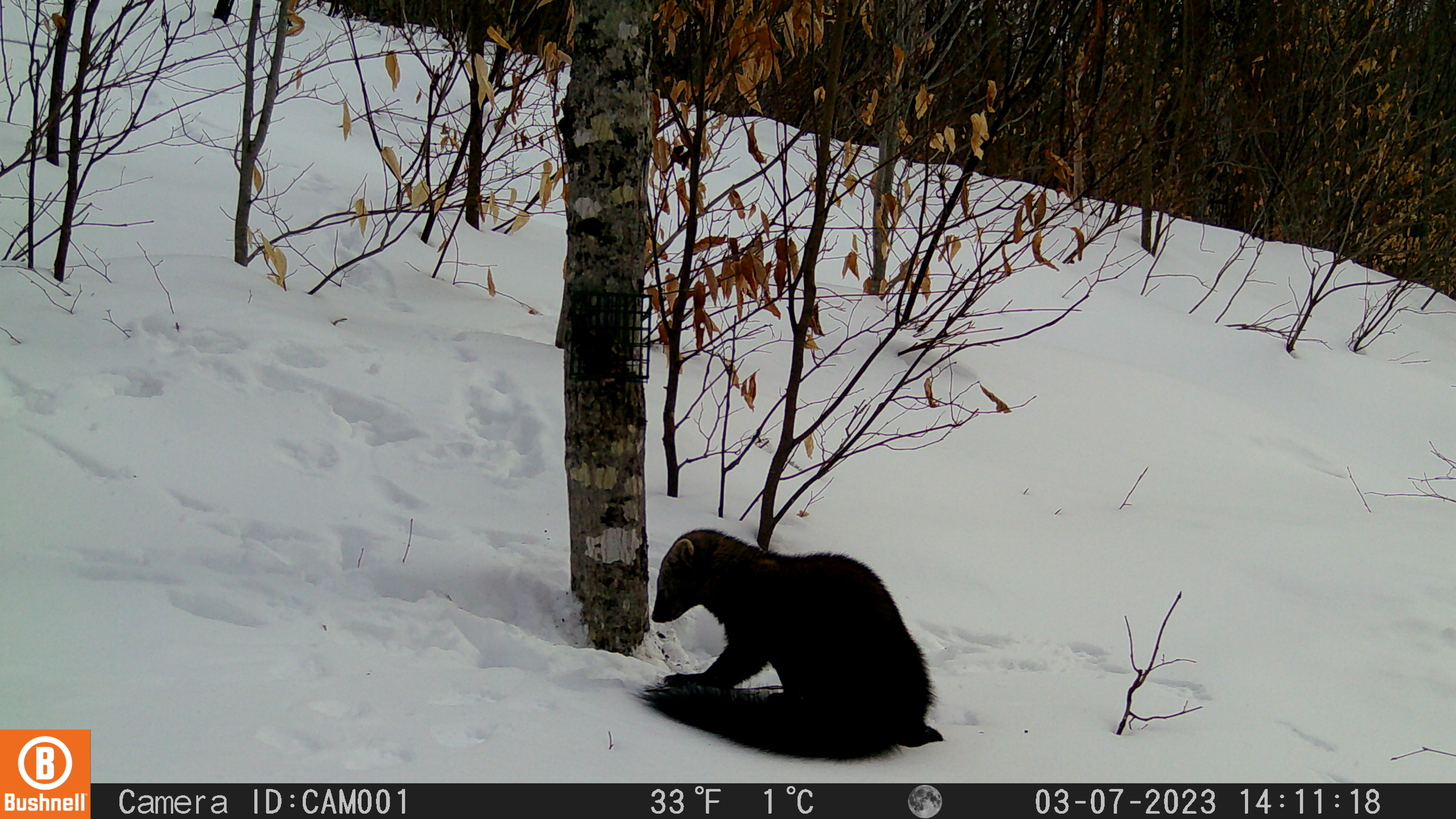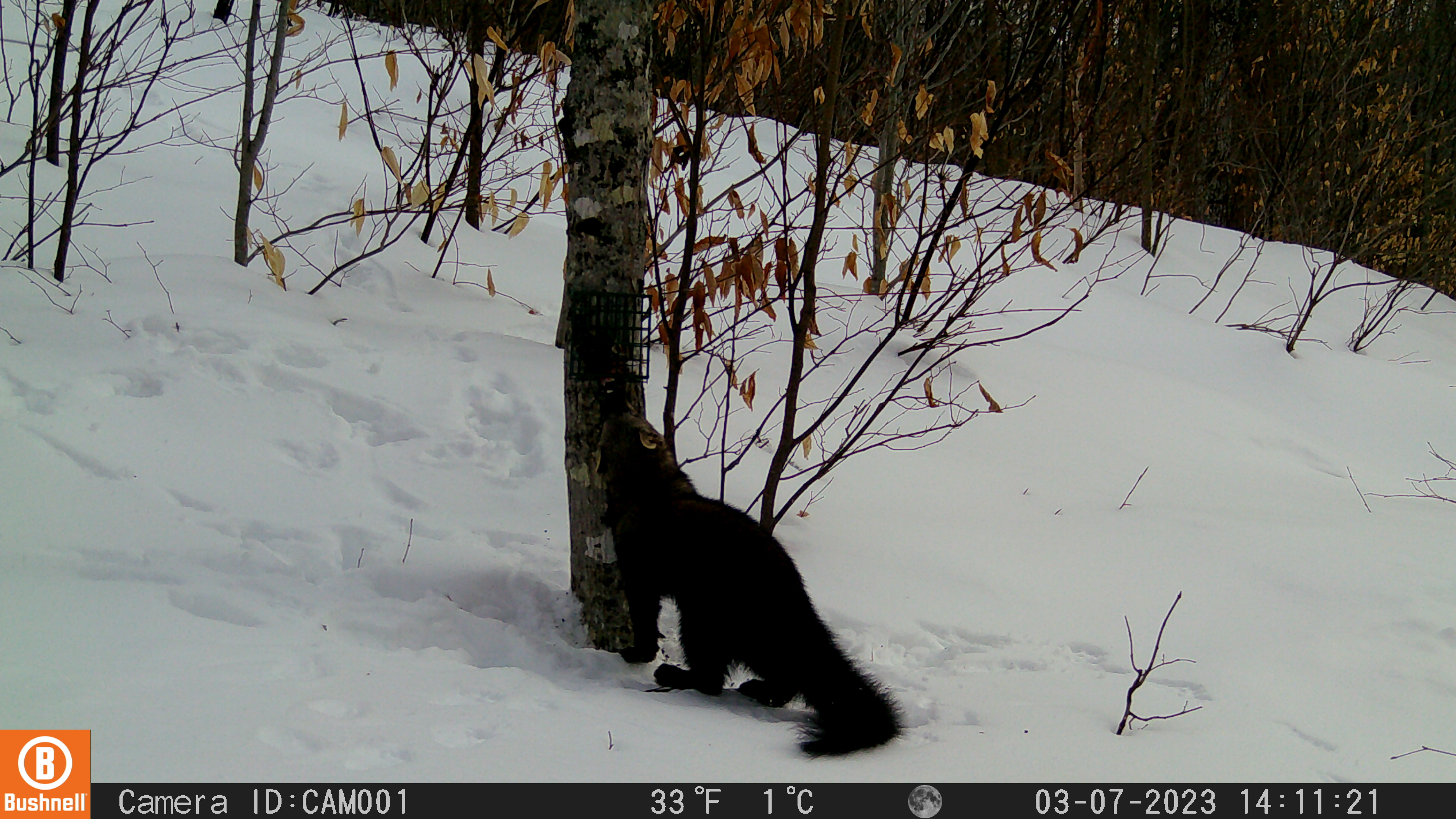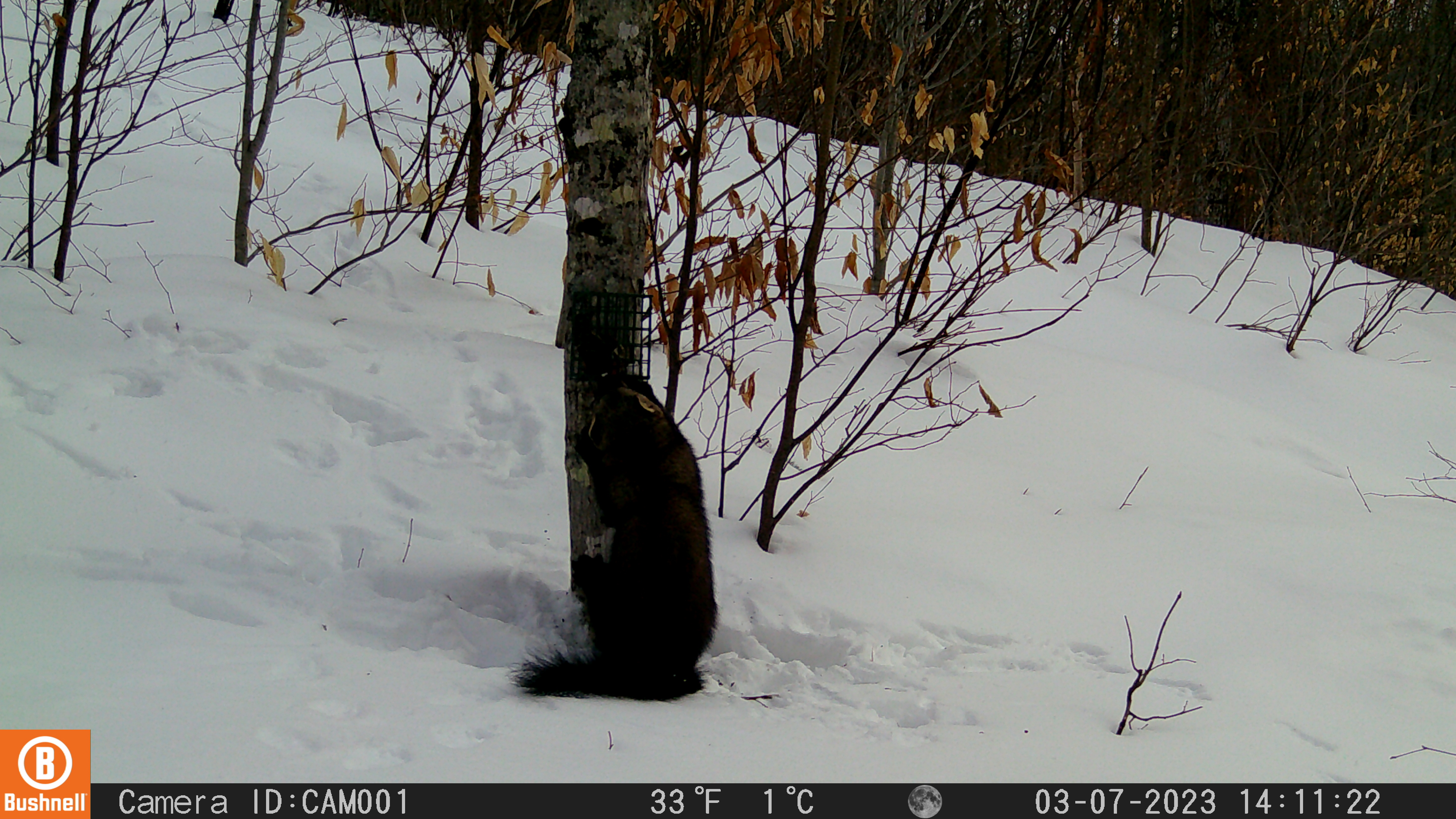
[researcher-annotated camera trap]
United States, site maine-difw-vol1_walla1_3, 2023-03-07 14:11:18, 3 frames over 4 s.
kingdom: Animalia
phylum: Chordata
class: Mammalia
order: Carnivora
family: Mustelidae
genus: Pekania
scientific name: Pekania pennanti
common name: fisher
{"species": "fisher (Pekania pennanti)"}